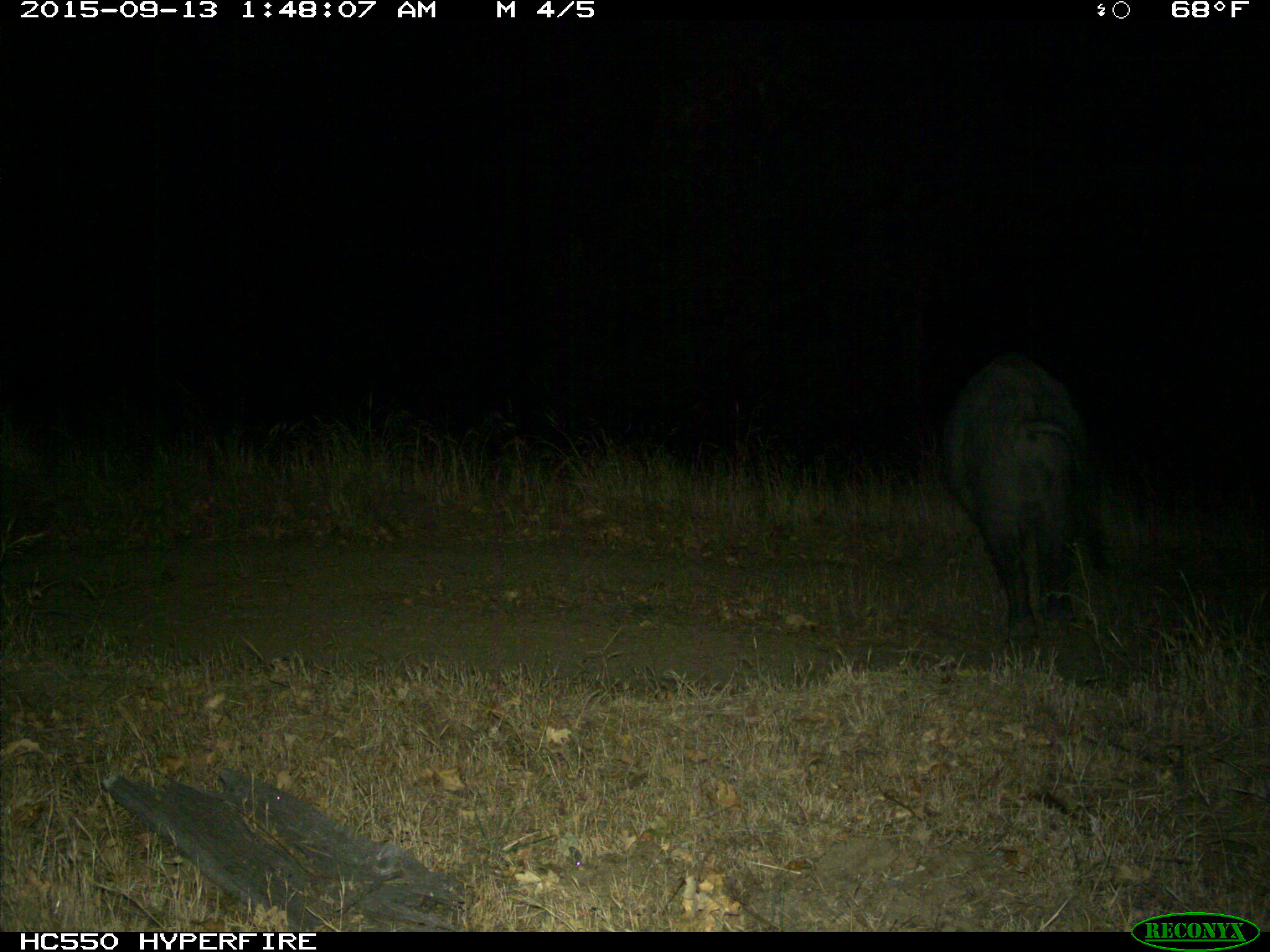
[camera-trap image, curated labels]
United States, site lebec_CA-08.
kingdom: Animalia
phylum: Chordata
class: Mammalia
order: Artiodactyla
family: Suidae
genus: Sus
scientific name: Sus scrofa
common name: wild boar